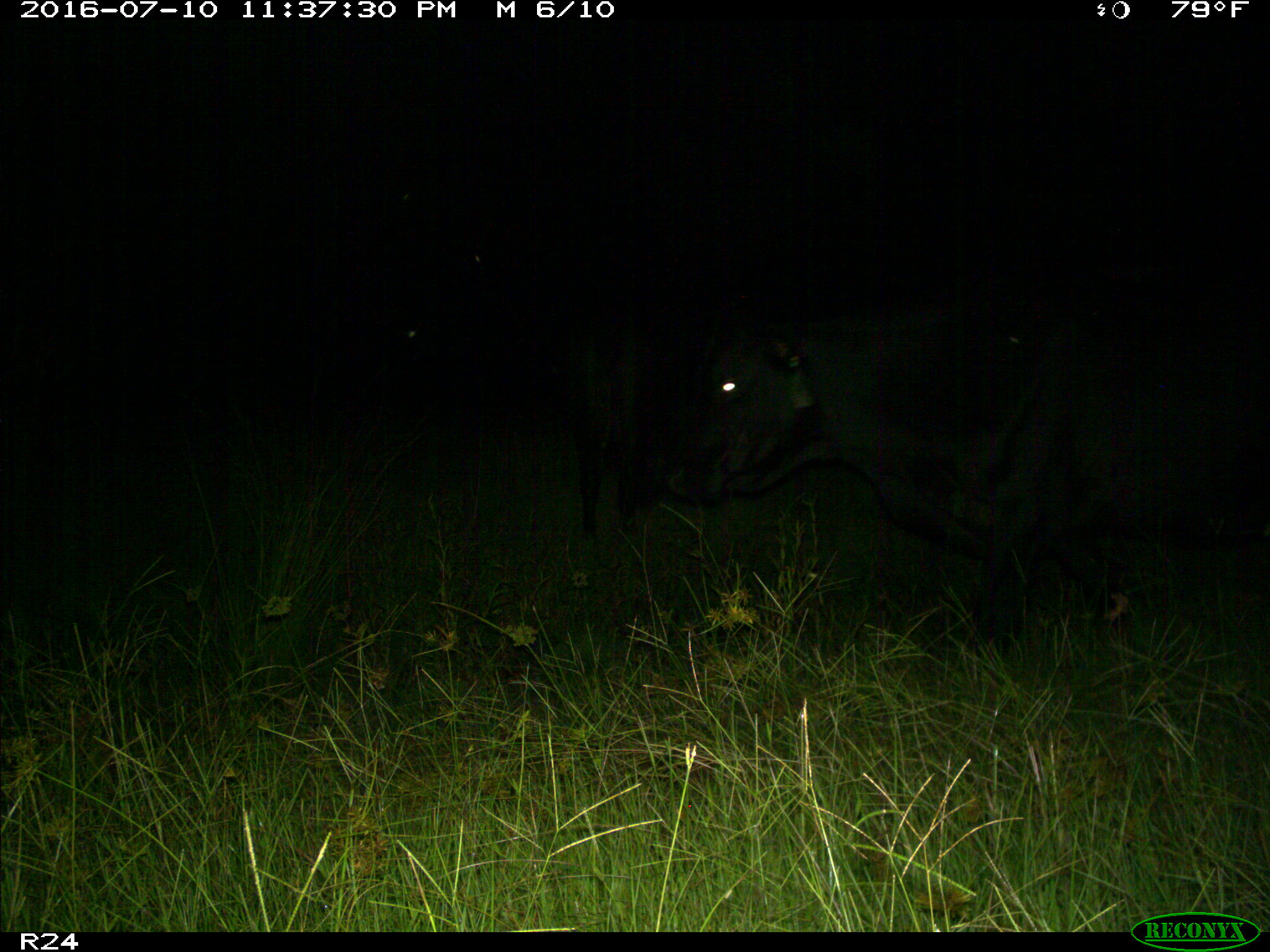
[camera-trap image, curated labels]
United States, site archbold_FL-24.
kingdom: Animalia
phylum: Chordata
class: Mammalia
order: Artiodactyla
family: Bovidae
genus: Bos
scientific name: Bos taurus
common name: domestic cow